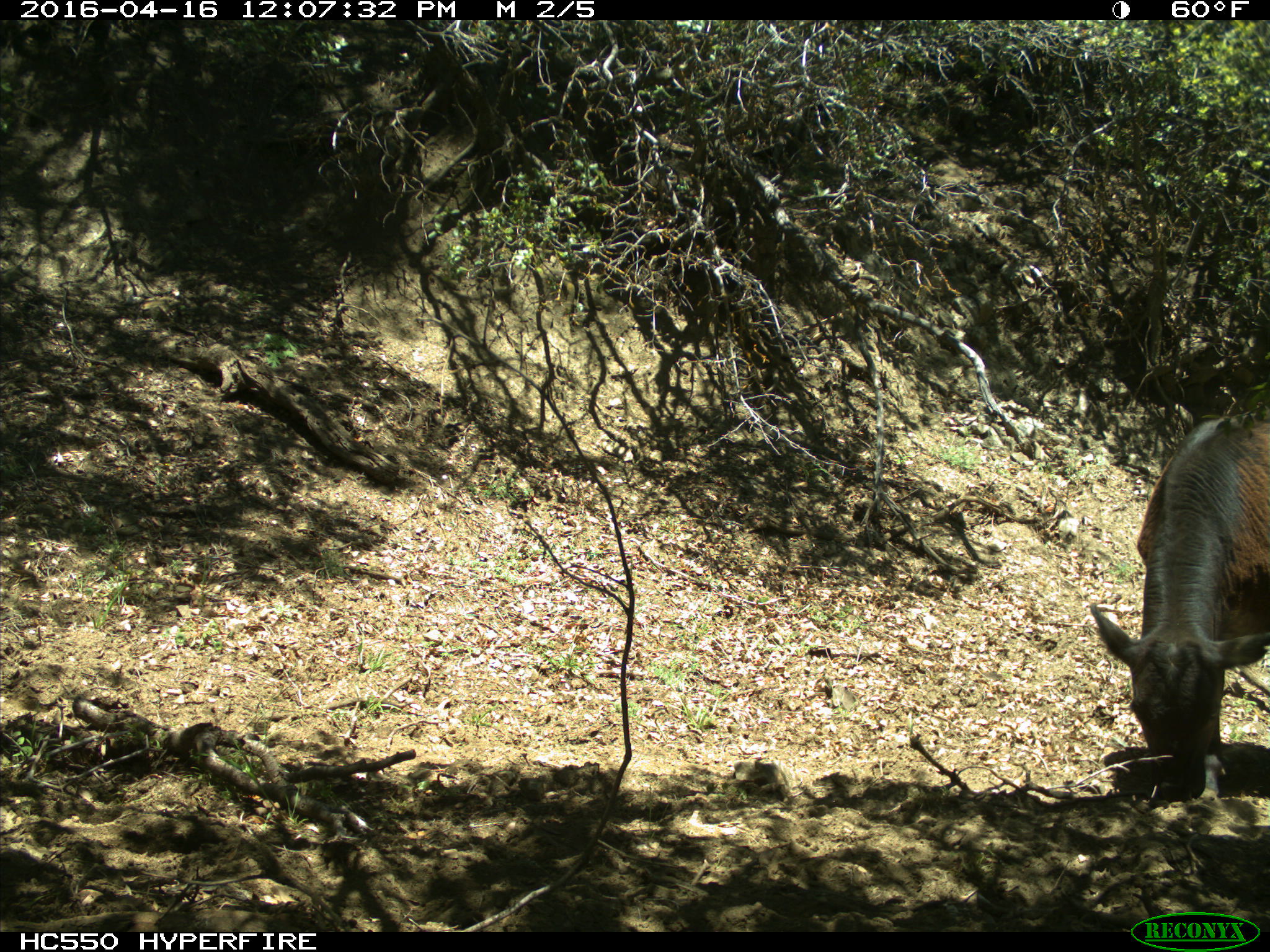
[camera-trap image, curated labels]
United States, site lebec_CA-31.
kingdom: Animalia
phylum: Chordata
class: Mammalia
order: Artiodactyla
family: Bovidae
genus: Bos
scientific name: Bos taurus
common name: domestic cow